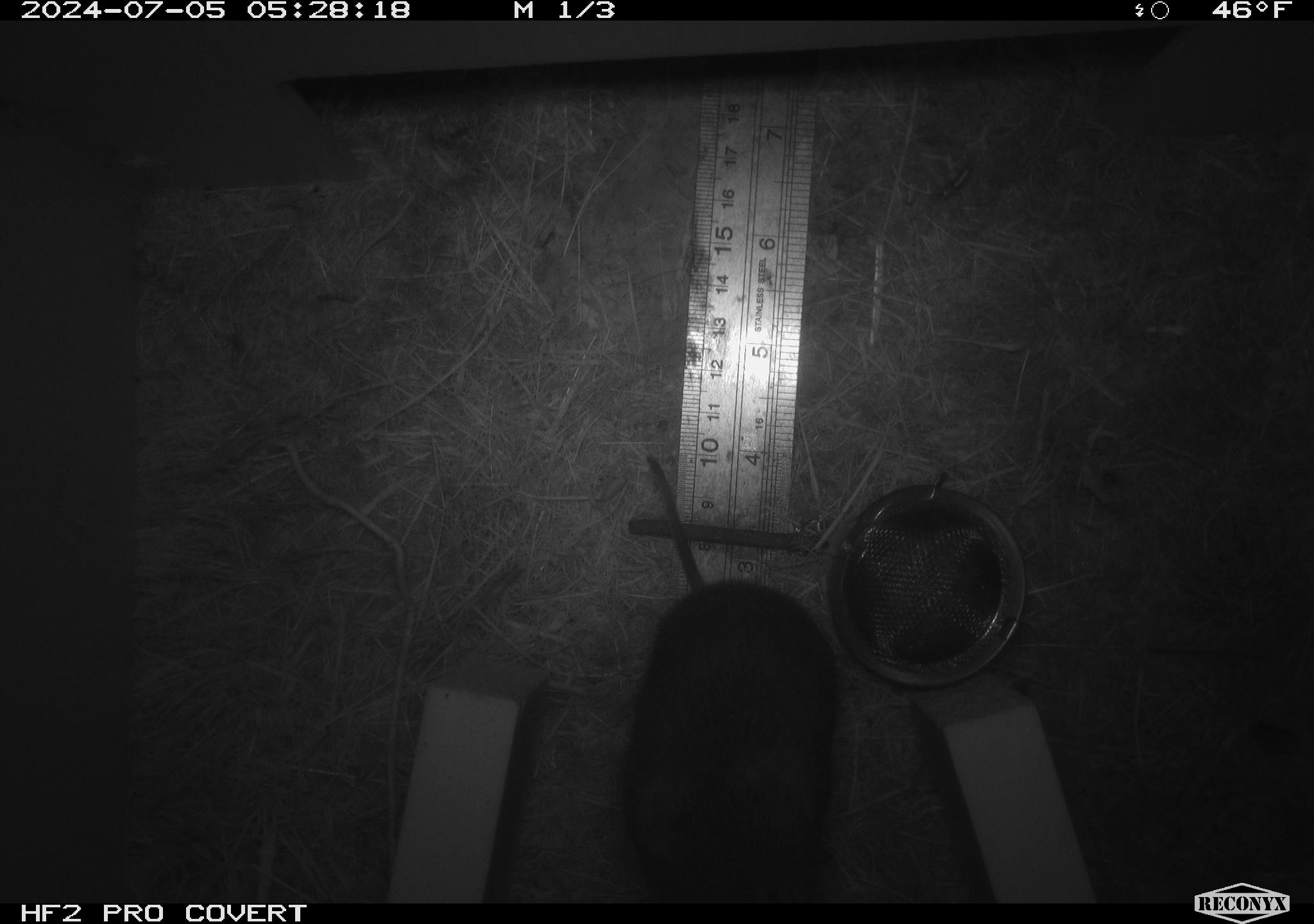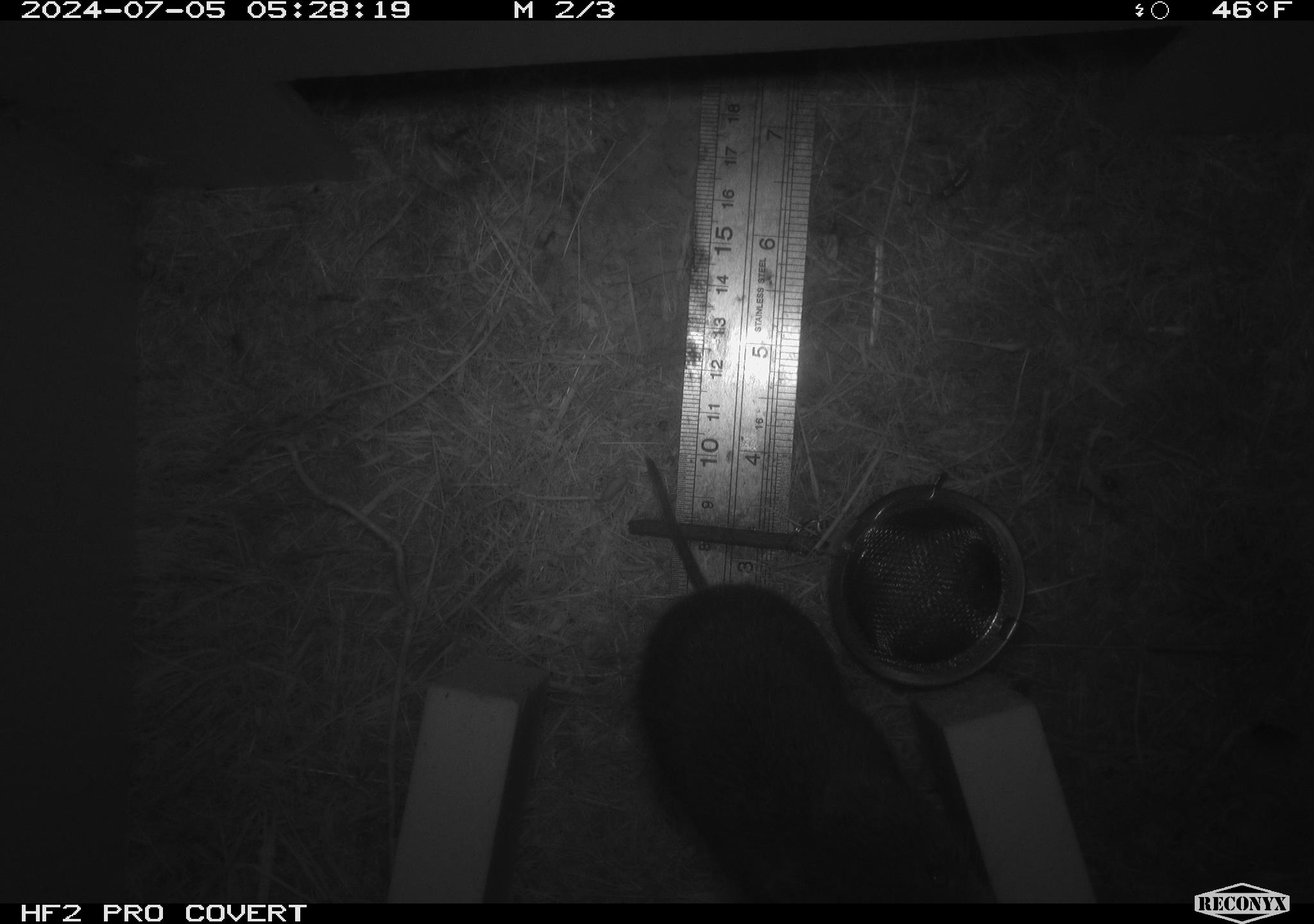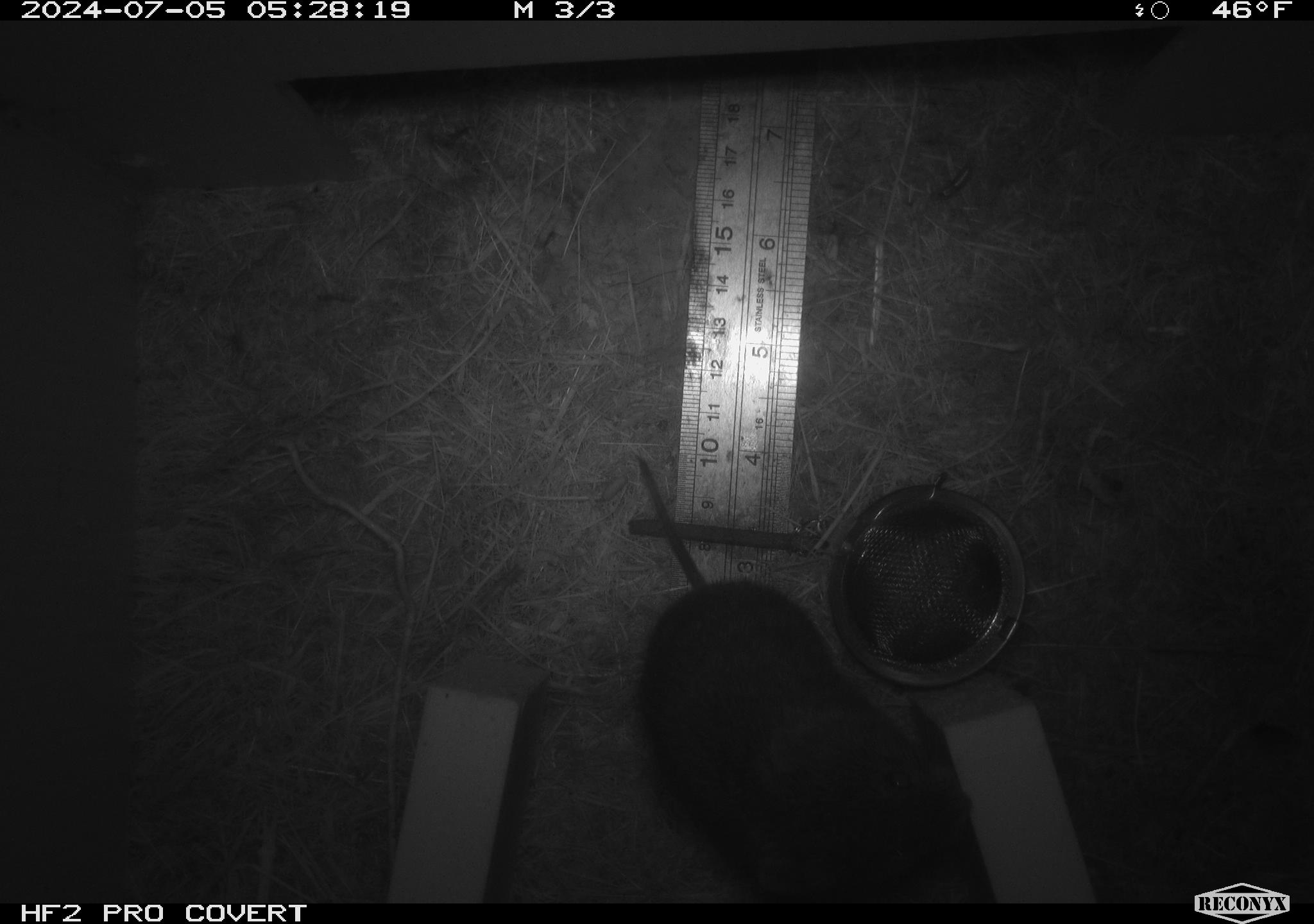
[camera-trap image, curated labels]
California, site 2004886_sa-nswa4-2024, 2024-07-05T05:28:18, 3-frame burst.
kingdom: Animalia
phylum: Chordata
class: Mammalia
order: Rodentia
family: Cricetidae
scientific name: Arvicolinae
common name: voles, lemmings, and muskrats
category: arvicolinae subfamily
Arvicolinae subfamily (voles, lemmings, and muskrats) (Arvicolinae).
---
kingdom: Animalia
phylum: Arthropoda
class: Malacostraca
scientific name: Malacostraca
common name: amphipods, crabs, isopods, krill, lobsters and shrimps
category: malacostracan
Malacostracan (amphipods, crabs, isopods, krill, lobsters and shrimps) (Malacostraca).